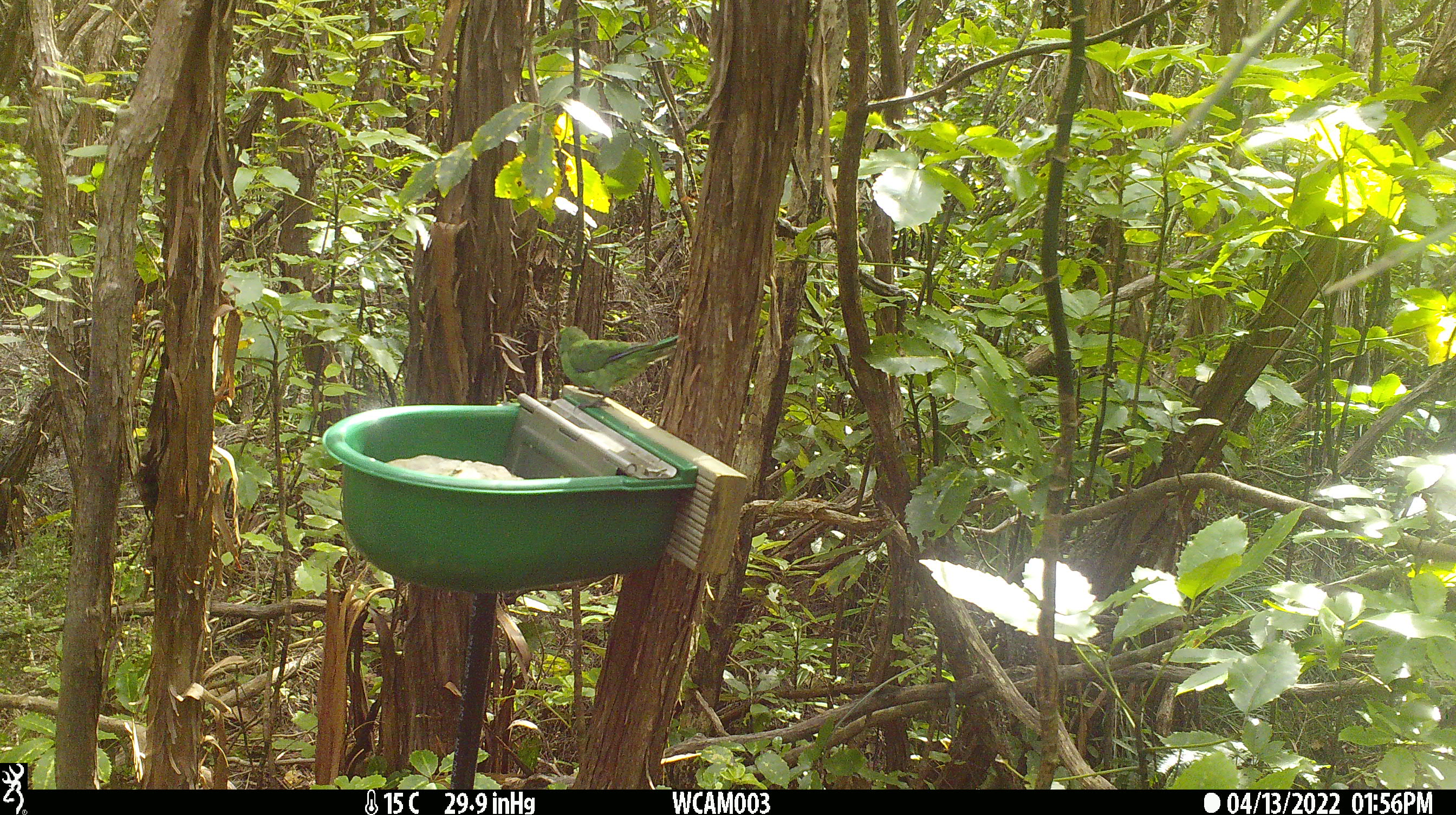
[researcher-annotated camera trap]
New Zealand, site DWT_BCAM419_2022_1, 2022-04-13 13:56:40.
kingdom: Animalia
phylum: Chordata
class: Aves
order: Psittaciformes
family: Psittaculidae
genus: Cyanoramphus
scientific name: Cyanoramphus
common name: parakeet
Parakeet (Cyanoramphus).